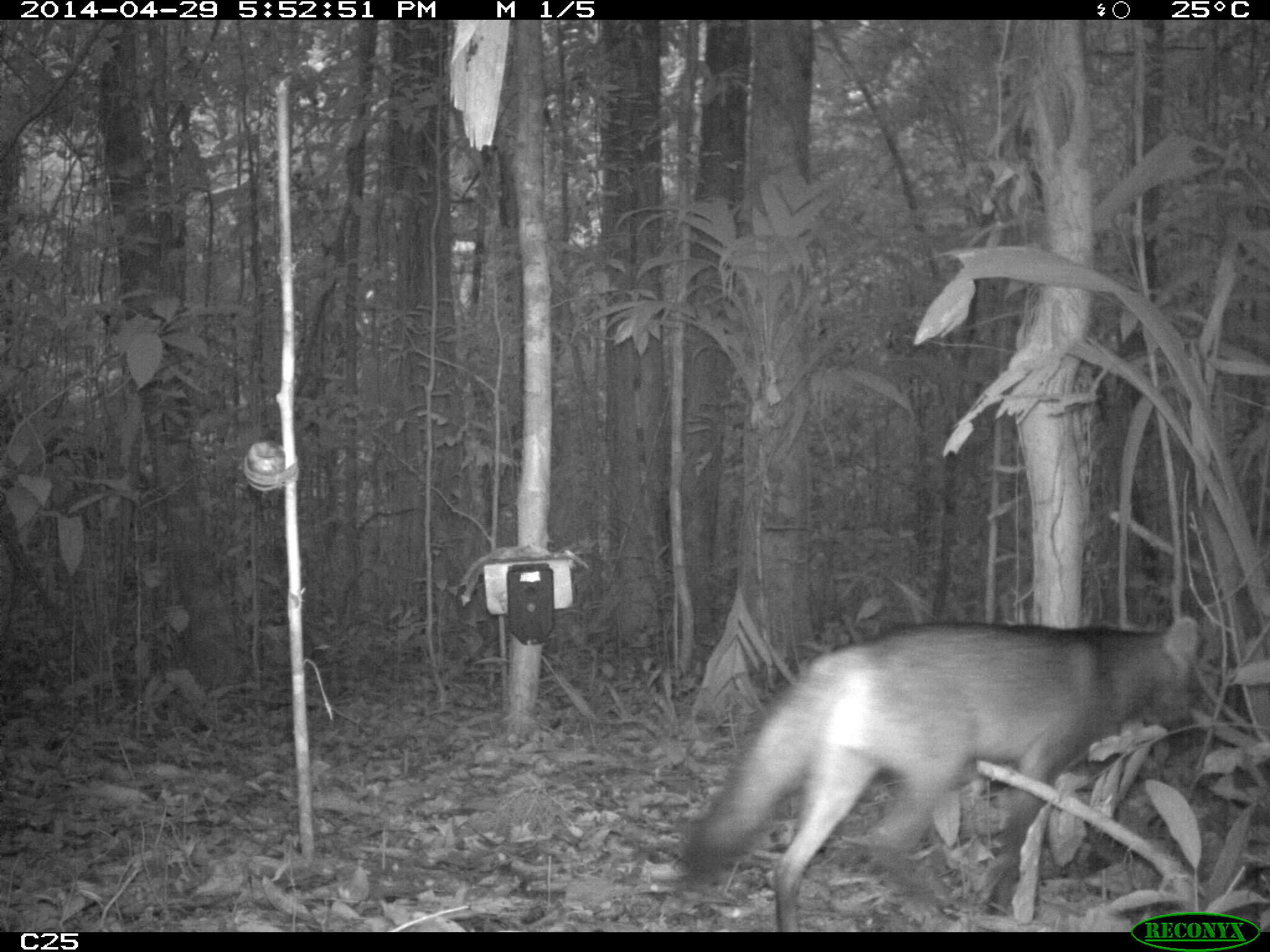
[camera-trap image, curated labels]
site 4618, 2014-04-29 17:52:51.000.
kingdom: Animalia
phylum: Chordata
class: Mammalia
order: Carnivora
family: Canidae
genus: Cerdocyon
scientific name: Cerdocyon thous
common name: crab-eating fox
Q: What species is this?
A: Cerdocyon thous (crab-eating fox).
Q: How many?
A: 2.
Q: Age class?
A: Adult.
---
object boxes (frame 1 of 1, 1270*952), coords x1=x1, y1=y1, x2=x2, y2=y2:
cerdocyon thous: x1=676, y1=613, x2=1201, y2=931